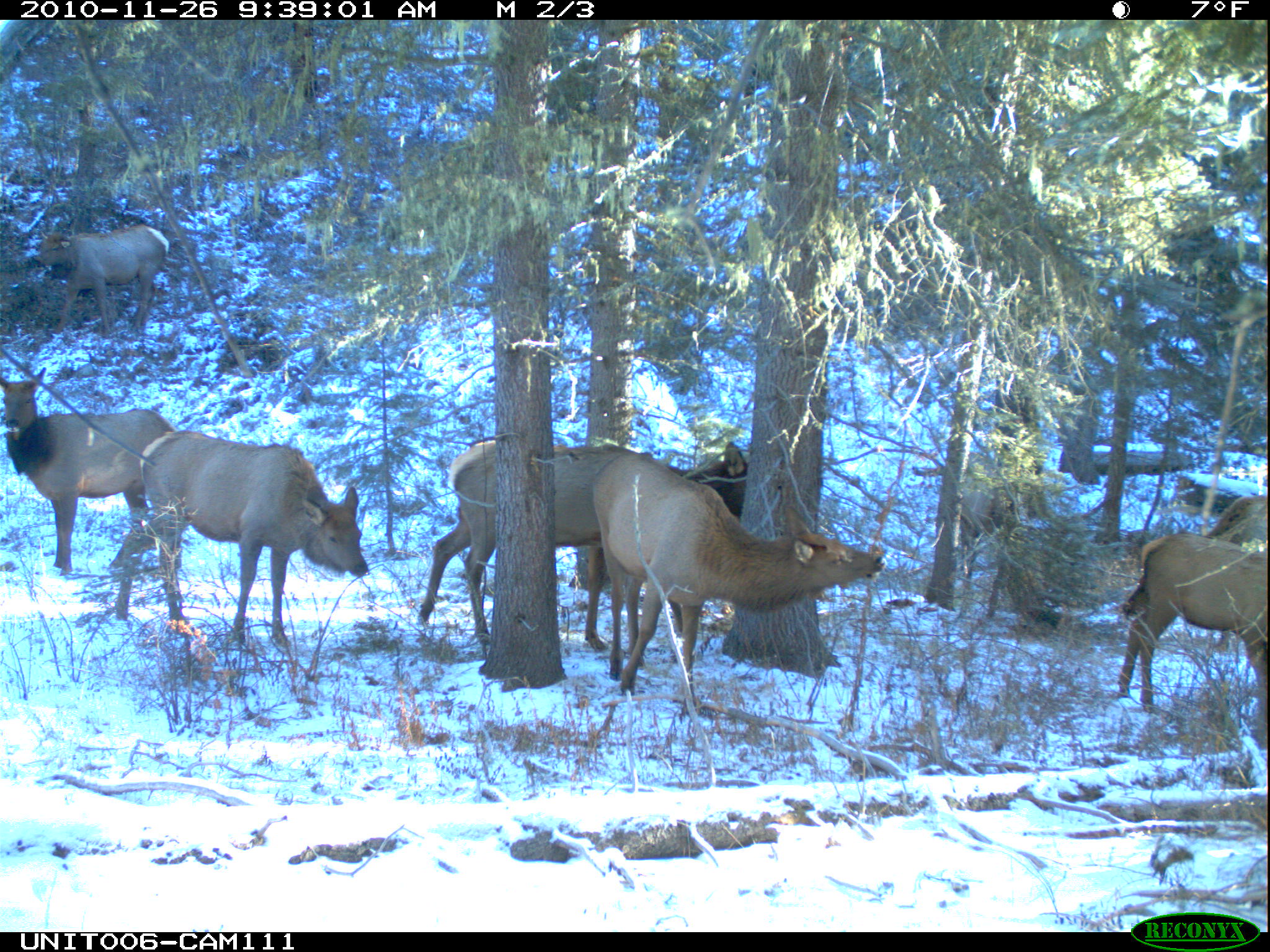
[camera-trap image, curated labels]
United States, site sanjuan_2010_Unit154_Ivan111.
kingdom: Animalia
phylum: Chordata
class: Mammalia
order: Artiodactyla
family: Cervidae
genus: Cervus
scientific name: Cervus elaphus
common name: red deer